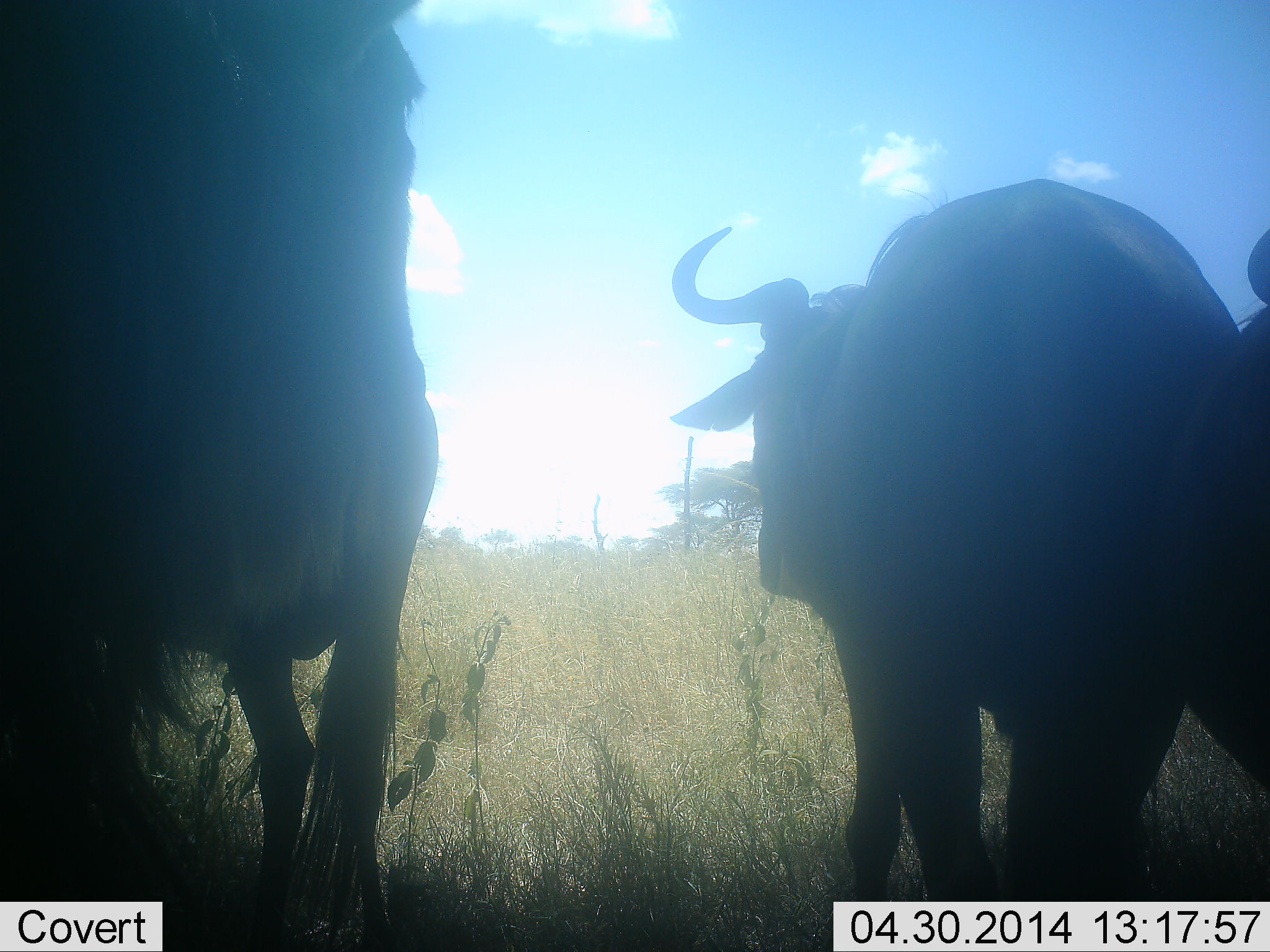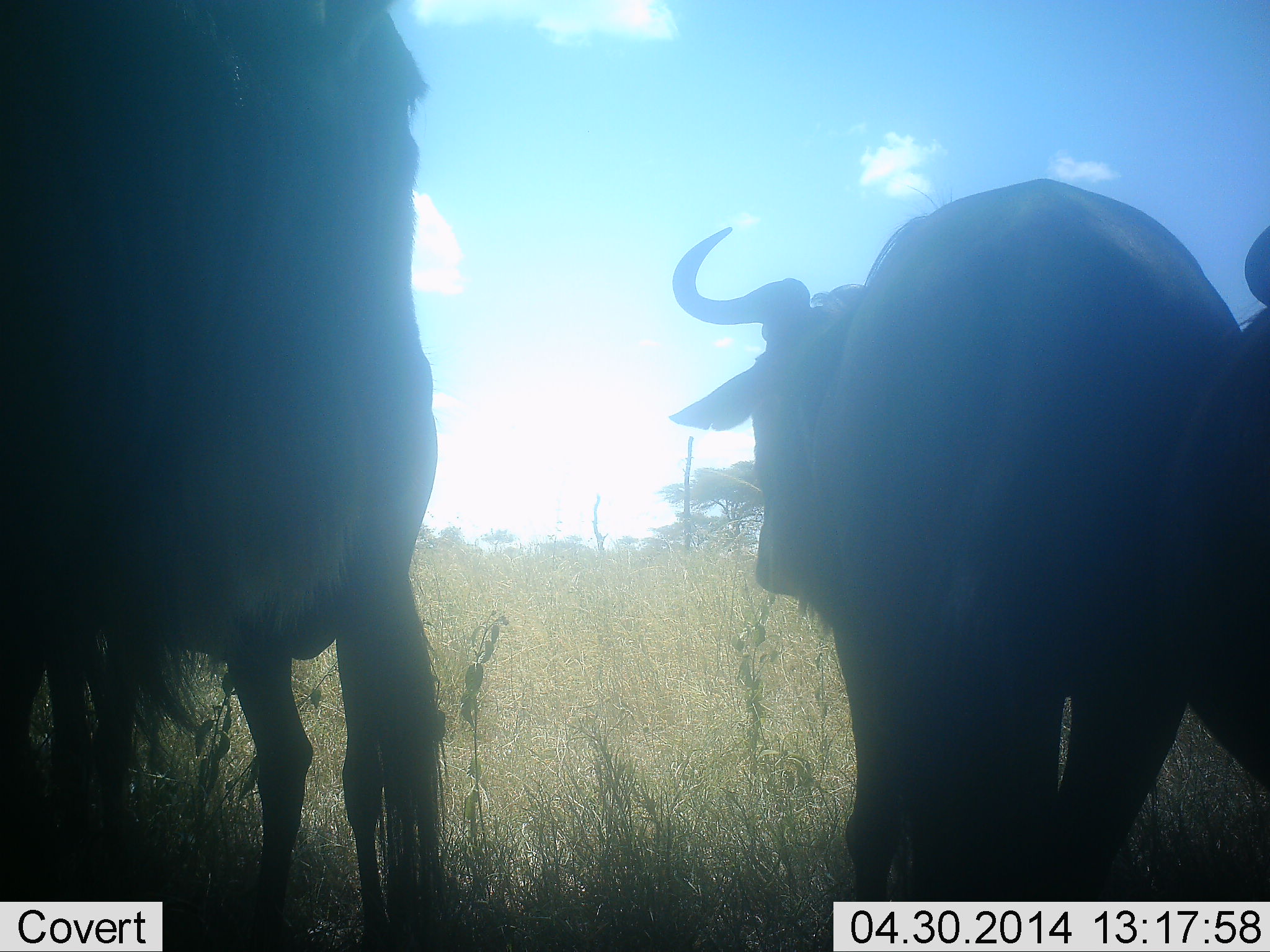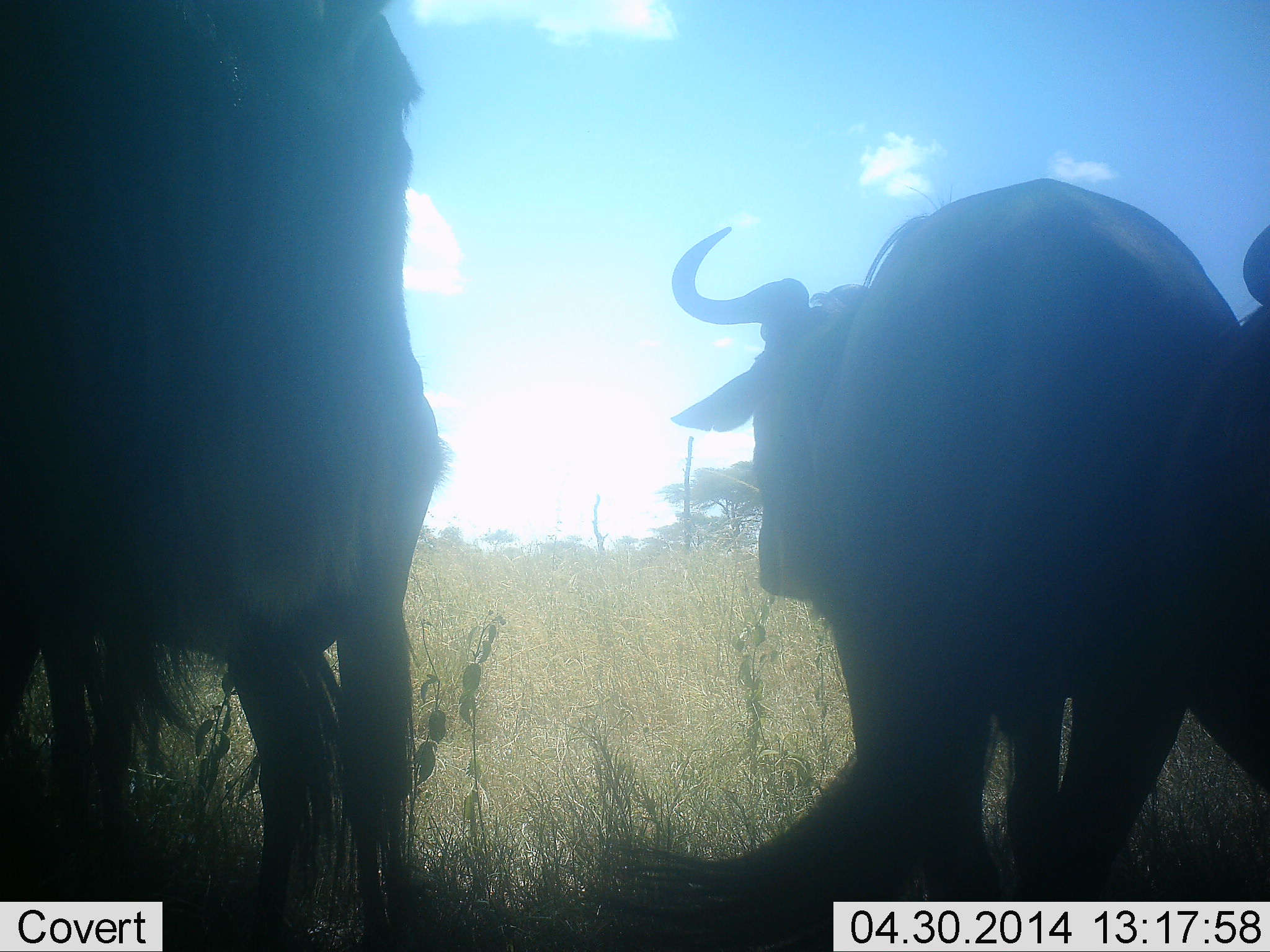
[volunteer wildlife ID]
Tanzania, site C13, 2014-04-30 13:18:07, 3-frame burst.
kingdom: Animalia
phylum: Chordata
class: Mammalia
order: Artiodactyla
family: Bovidae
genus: Connochaetes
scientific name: Connochaetes taurinus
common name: blue wildebeest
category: wildebeest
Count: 3.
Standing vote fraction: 90%.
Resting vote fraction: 10%.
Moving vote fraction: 0%.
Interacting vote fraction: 0%.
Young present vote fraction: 0%.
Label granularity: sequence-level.